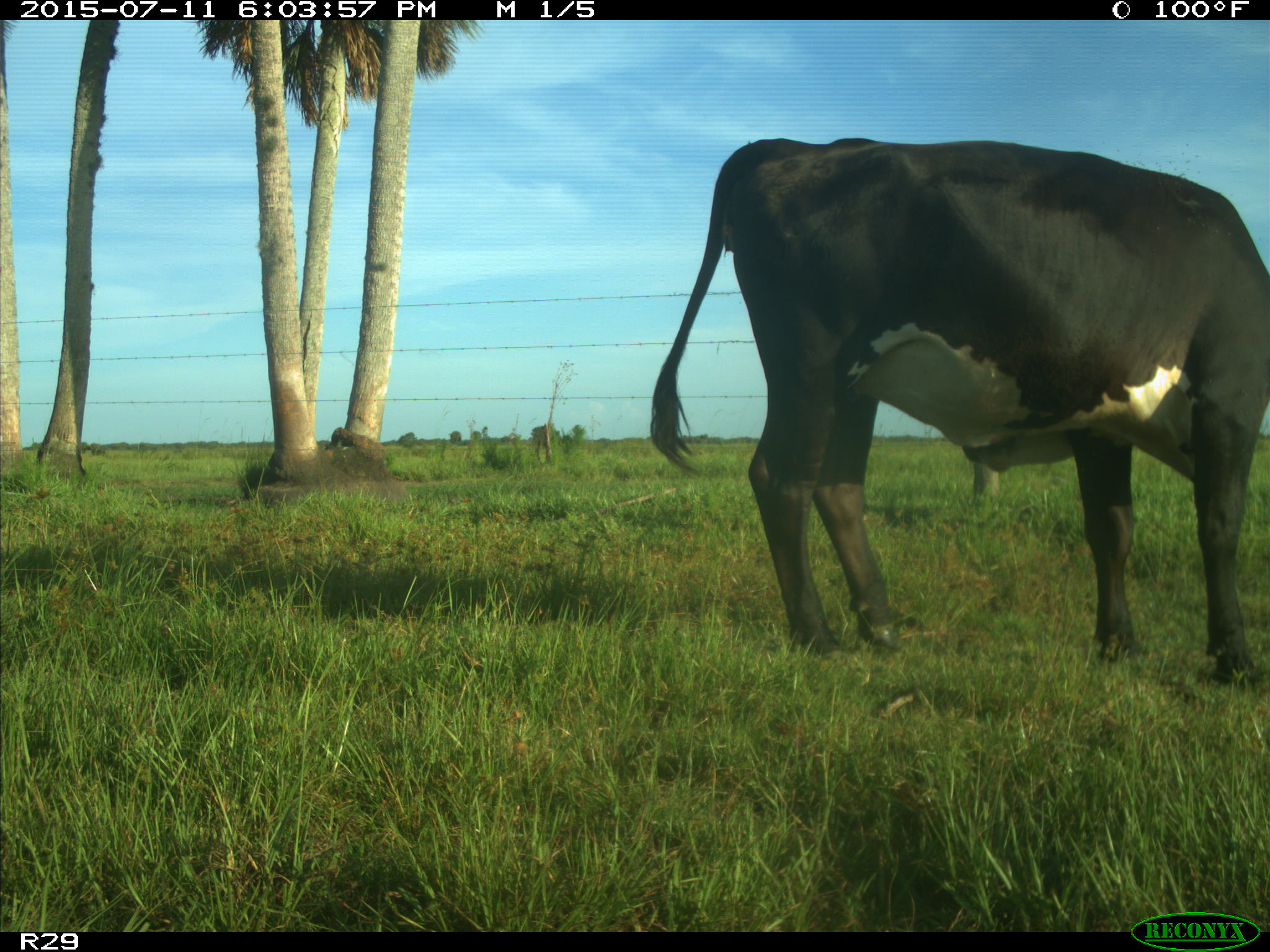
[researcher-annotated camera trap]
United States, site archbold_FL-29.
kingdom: Animalia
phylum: Chordata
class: Mammalia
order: Artiodactyla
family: Bovidae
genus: Bos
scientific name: Bos taurus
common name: domestic cow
Bos taurus (domestic cow).